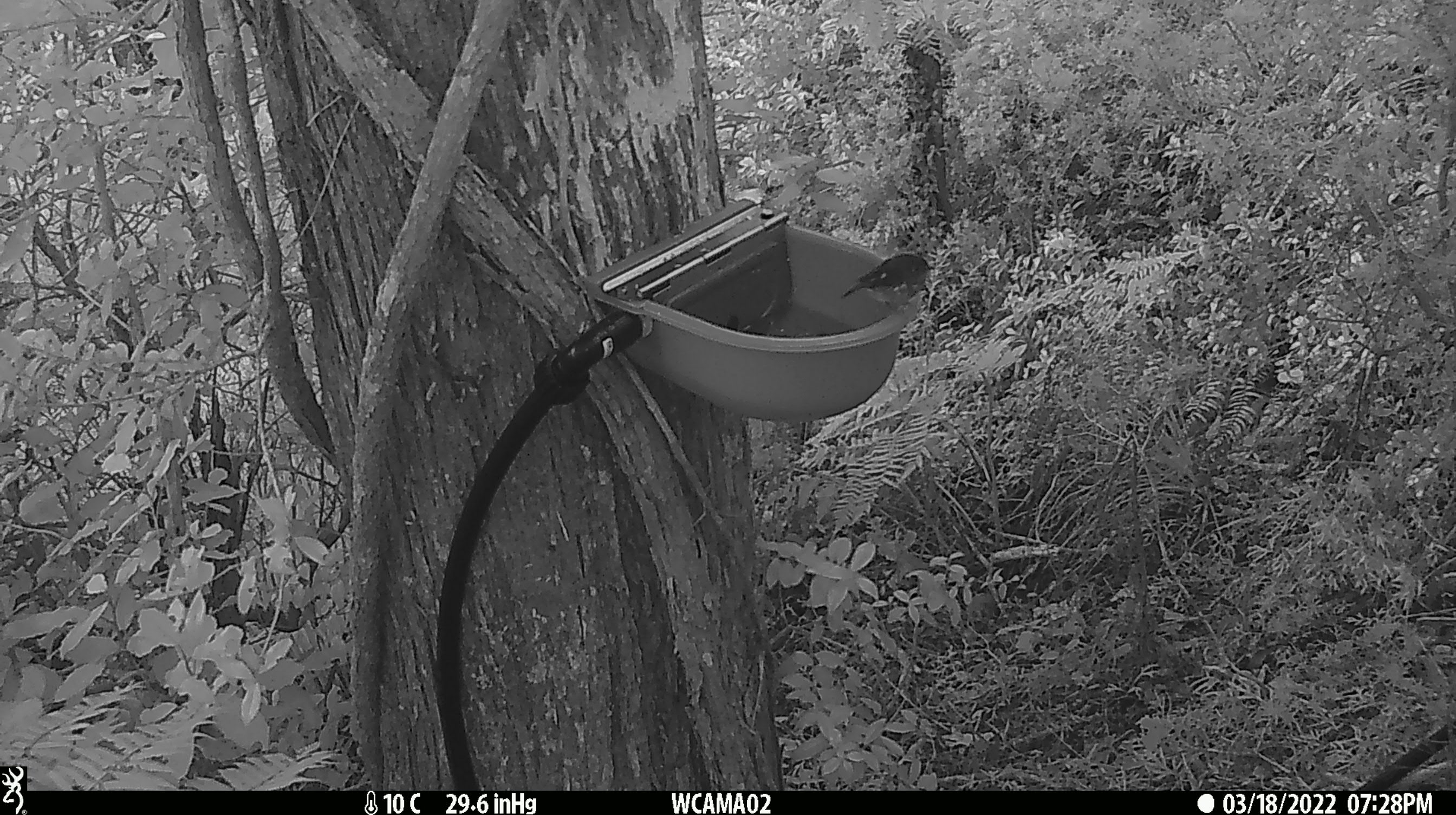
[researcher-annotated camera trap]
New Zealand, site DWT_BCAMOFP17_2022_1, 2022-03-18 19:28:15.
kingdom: Animalia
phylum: Chordata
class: Aves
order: Passeriformes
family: Petroicidae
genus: Petroica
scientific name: Petroica macrocephala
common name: tomtit